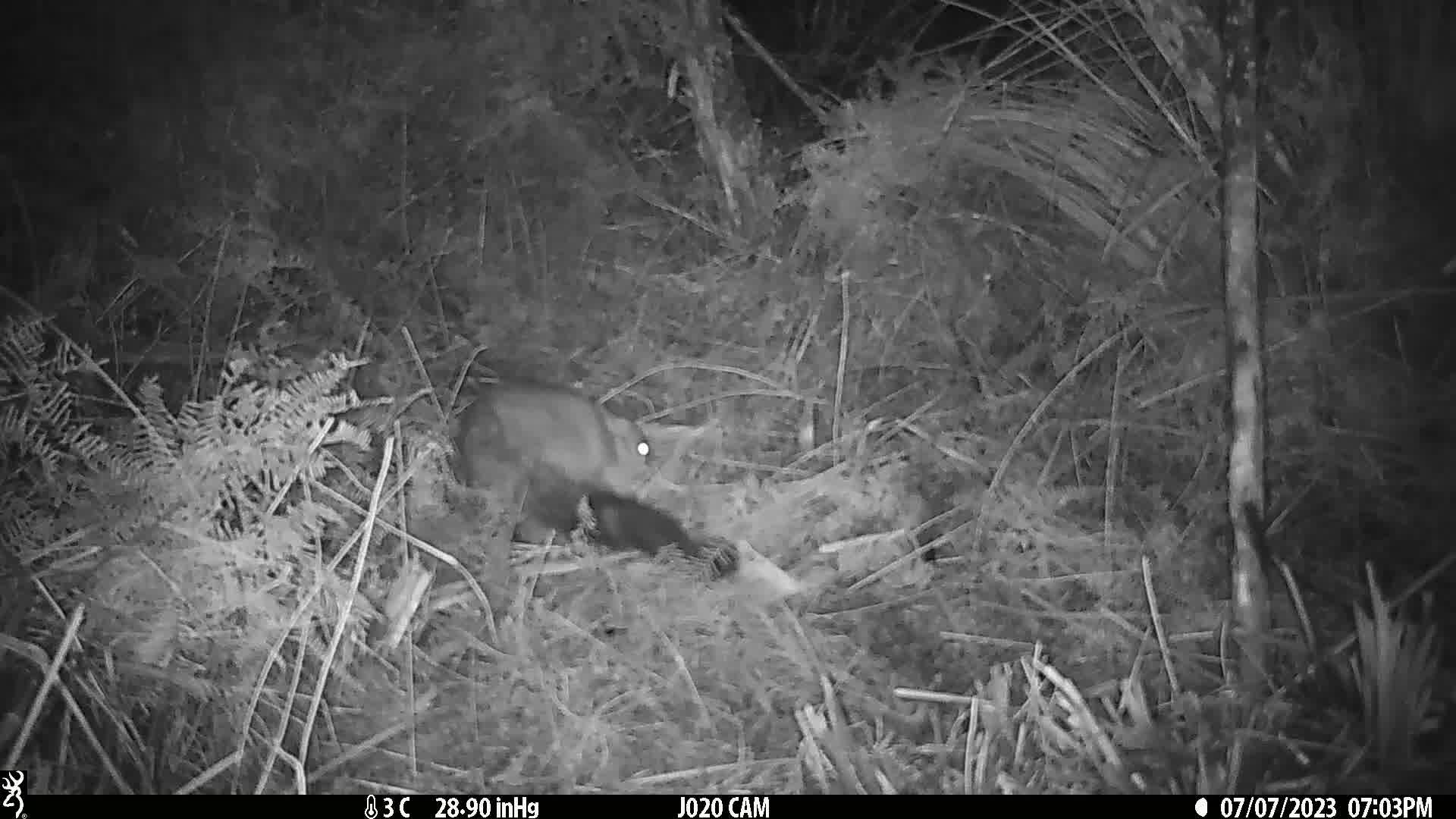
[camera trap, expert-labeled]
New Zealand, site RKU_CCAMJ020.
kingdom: Animalia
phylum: Chordata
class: Mammalia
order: Diprotodontia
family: Phalangeridae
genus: Trichosurus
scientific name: Trichosurus vulpecula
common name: common brushtail possum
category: possum